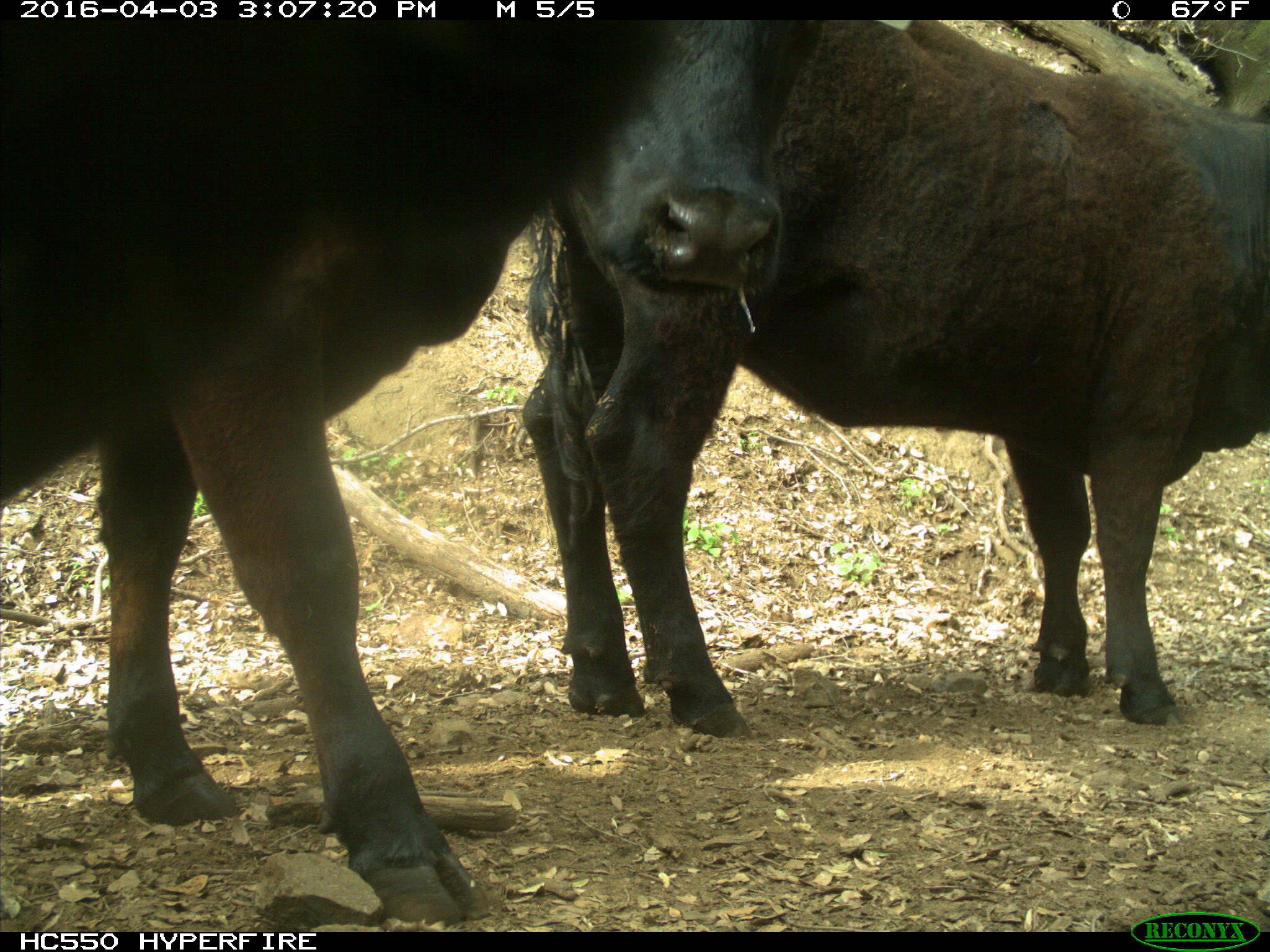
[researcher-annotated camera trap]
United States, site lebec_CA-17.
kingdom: Animalia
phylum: Chordata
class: Mammalia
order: Artiodactyla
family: Bovidae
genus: Bos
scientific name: Bos taurus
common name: domestic cow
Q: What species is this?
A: Bos taurus (domestic cow).